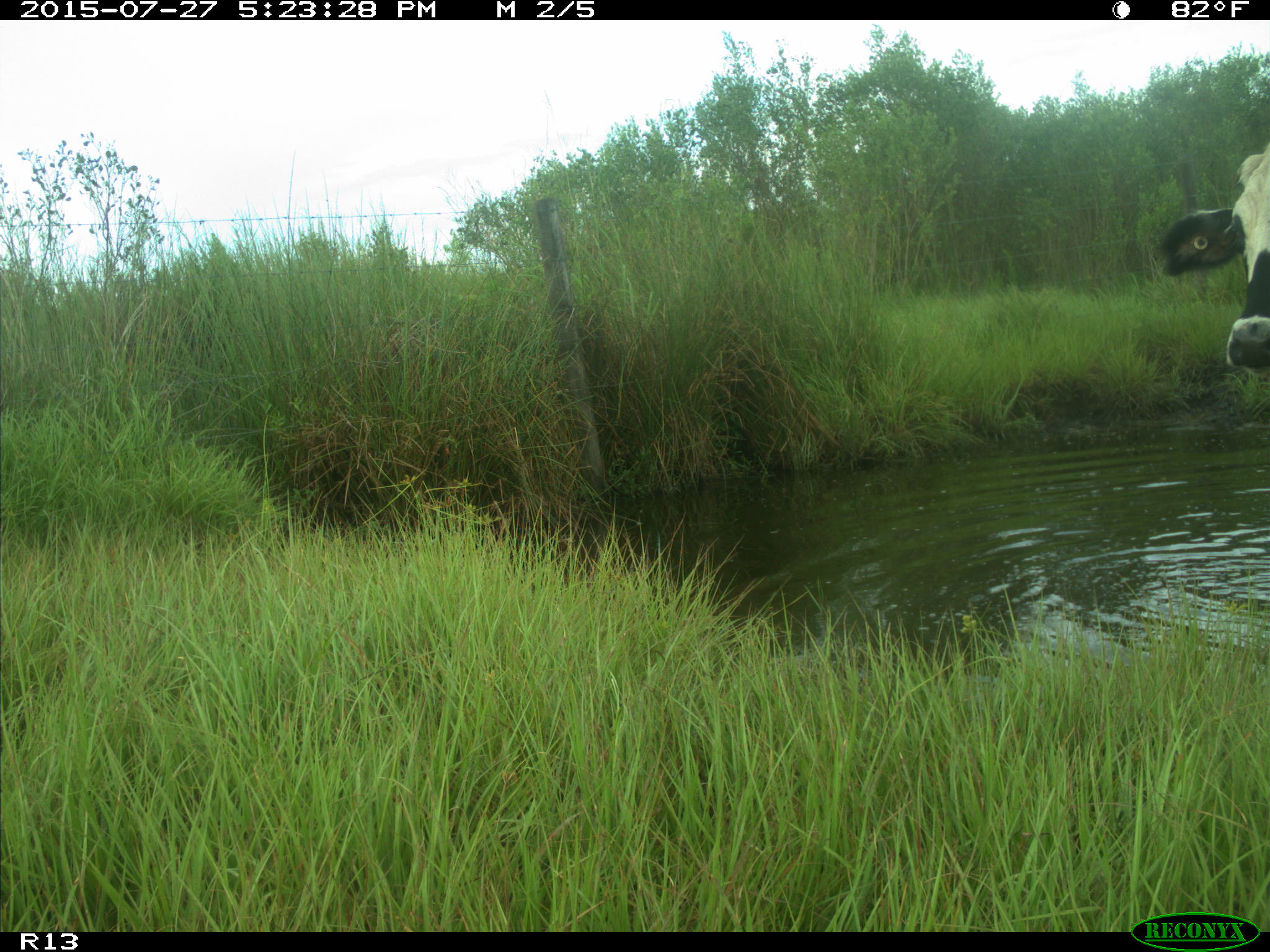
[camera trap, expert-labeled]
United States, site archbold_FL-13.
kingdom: Animalia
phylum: Chordata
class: Mammalia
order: Artiodactyla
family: Bovidae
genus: Bos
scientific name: Bos taurus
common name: domestic cow